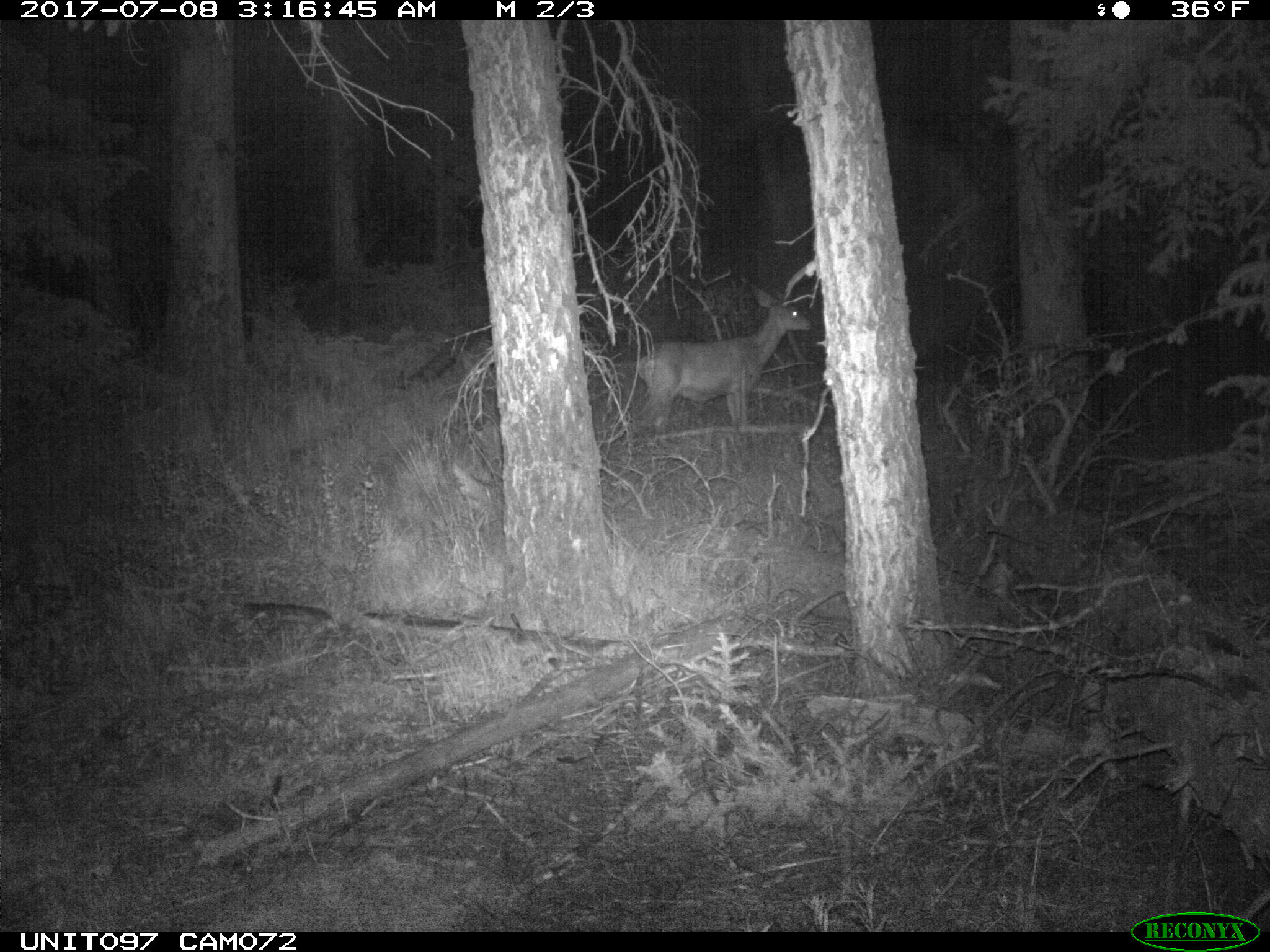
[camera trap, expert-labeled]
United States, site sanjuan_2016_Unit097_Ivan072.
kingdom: Animalia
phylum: Chordata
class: Mammalia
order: Artiodactyla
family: Cervidae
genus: Odocoileus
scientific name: Odocoileus hemionus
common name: mule deer